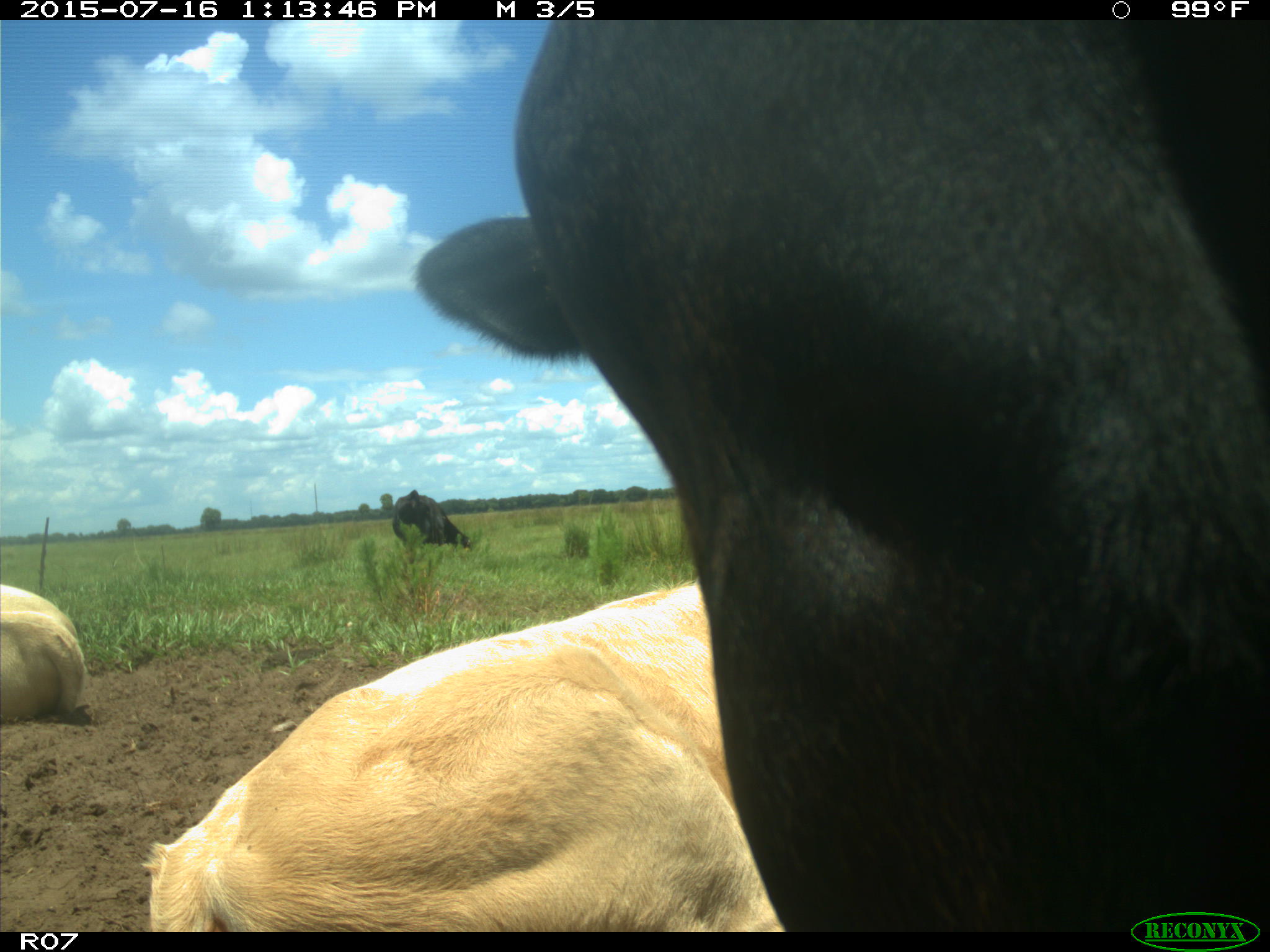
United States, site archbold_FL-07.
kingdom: Animalia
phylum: Chordata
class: Mammalia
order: Artiodactyla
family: Bovidae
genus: Bos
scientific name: Bos taurus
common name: domestic cow